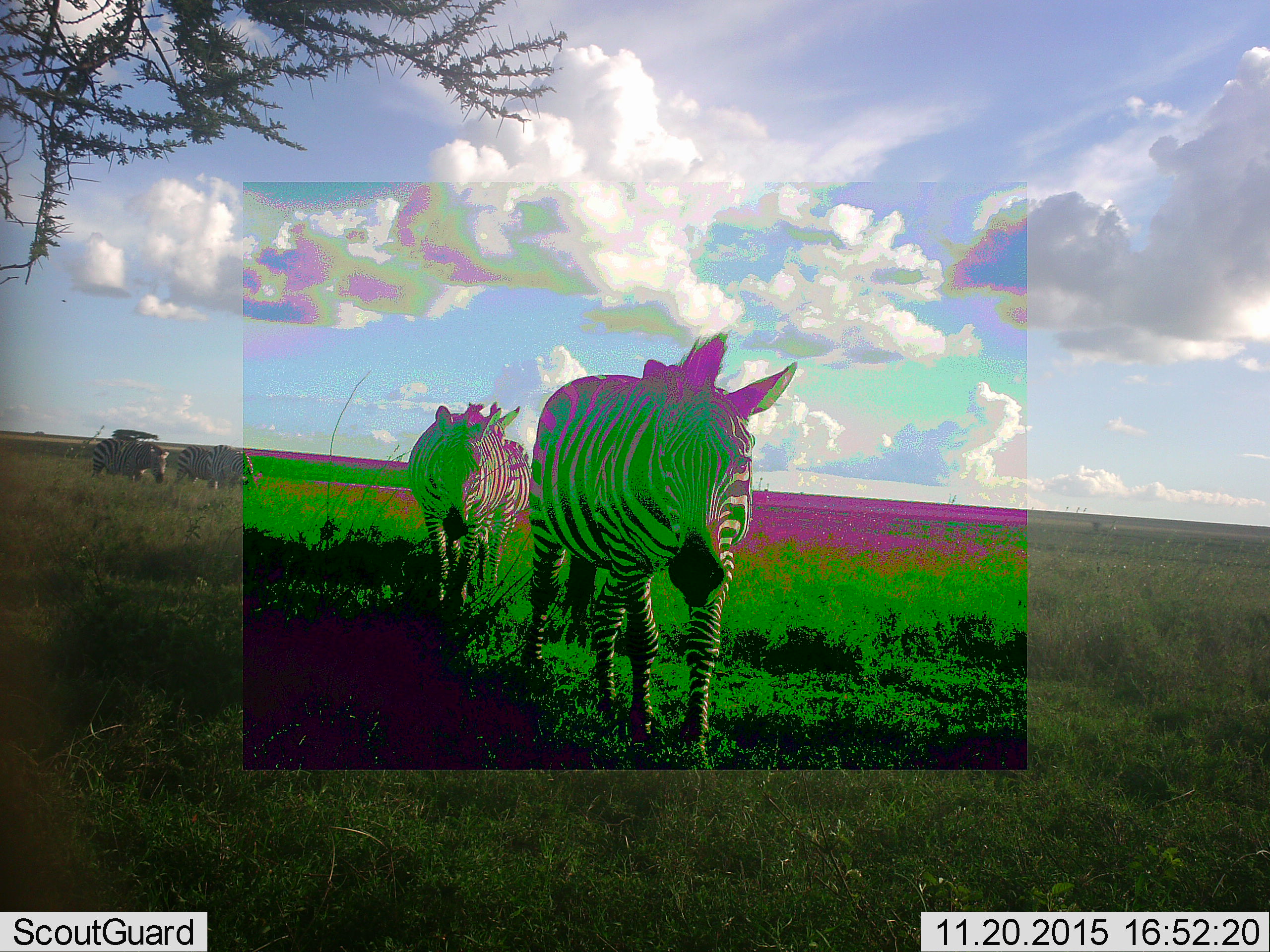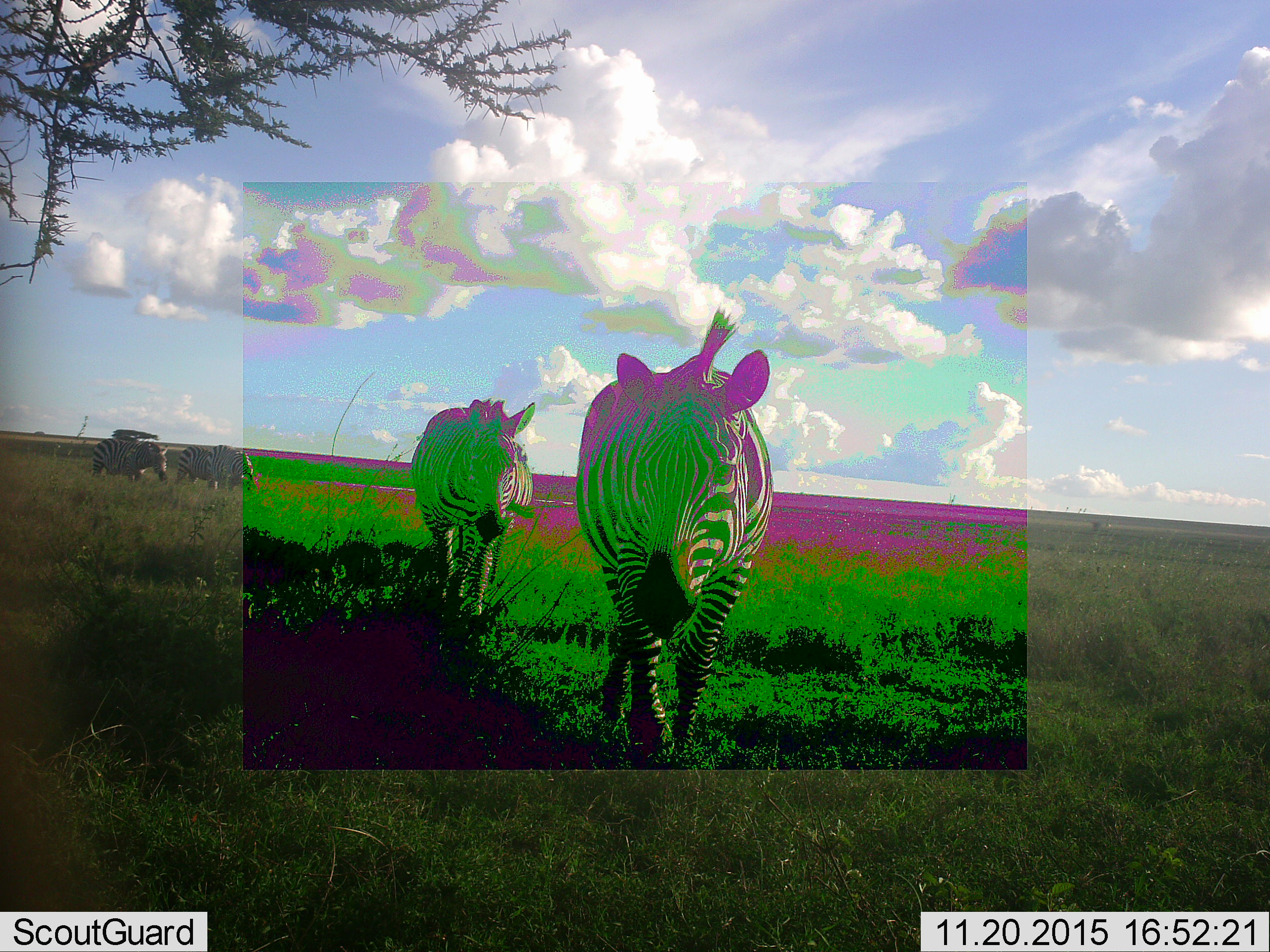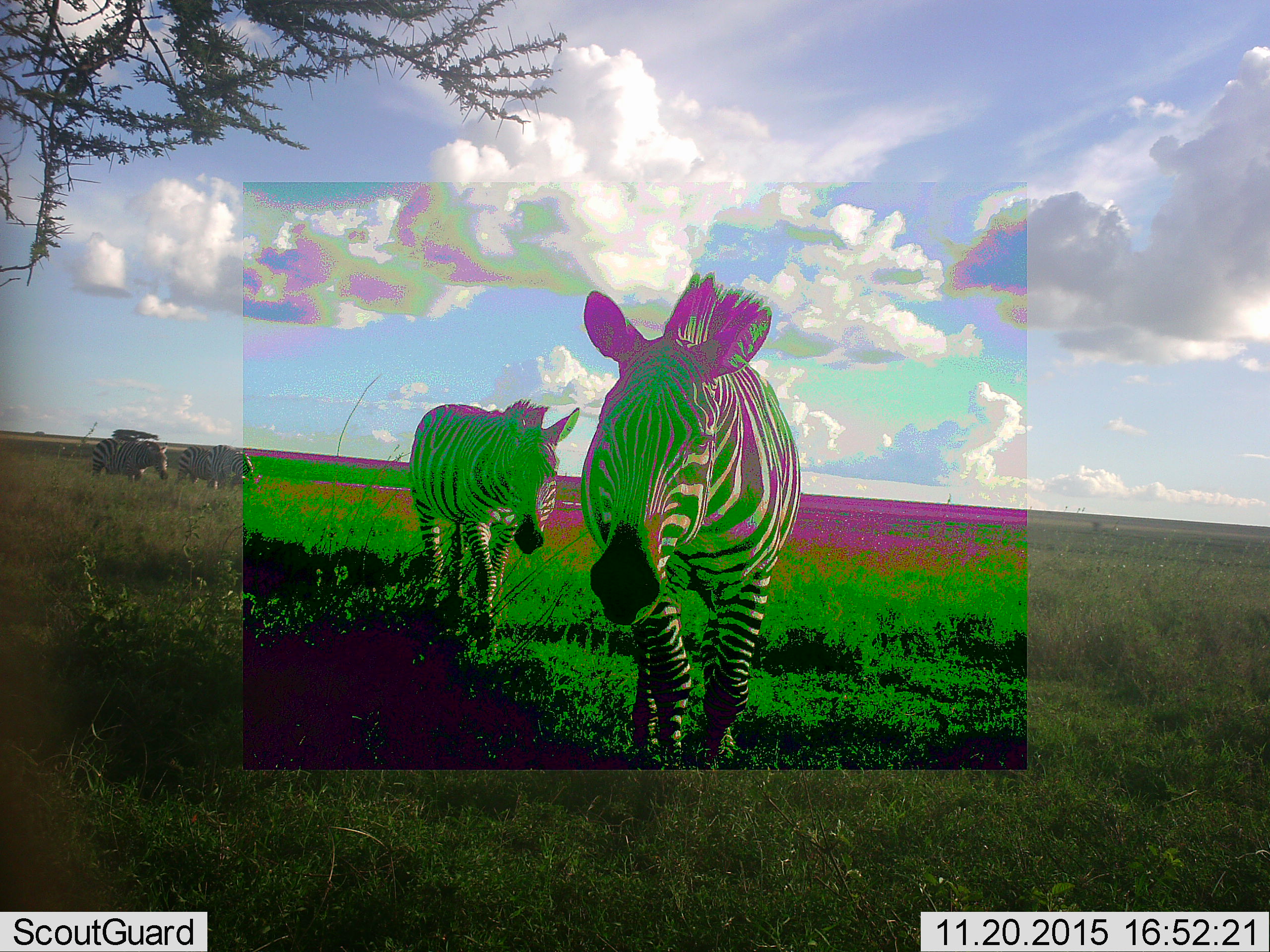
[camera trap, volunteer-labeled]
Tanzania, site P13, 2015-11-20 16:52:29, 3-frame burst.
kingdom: Animalia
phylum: Chordata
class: Mammalia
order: Perissodactyla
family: Equidae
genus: Equus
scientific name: Equus quagga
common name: plains zebra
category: zebra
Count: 5.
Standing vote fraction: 60%.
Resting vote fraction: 0%.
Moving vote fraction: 80%.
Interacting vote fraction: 0%.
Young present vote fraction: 0%.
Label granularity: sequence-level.